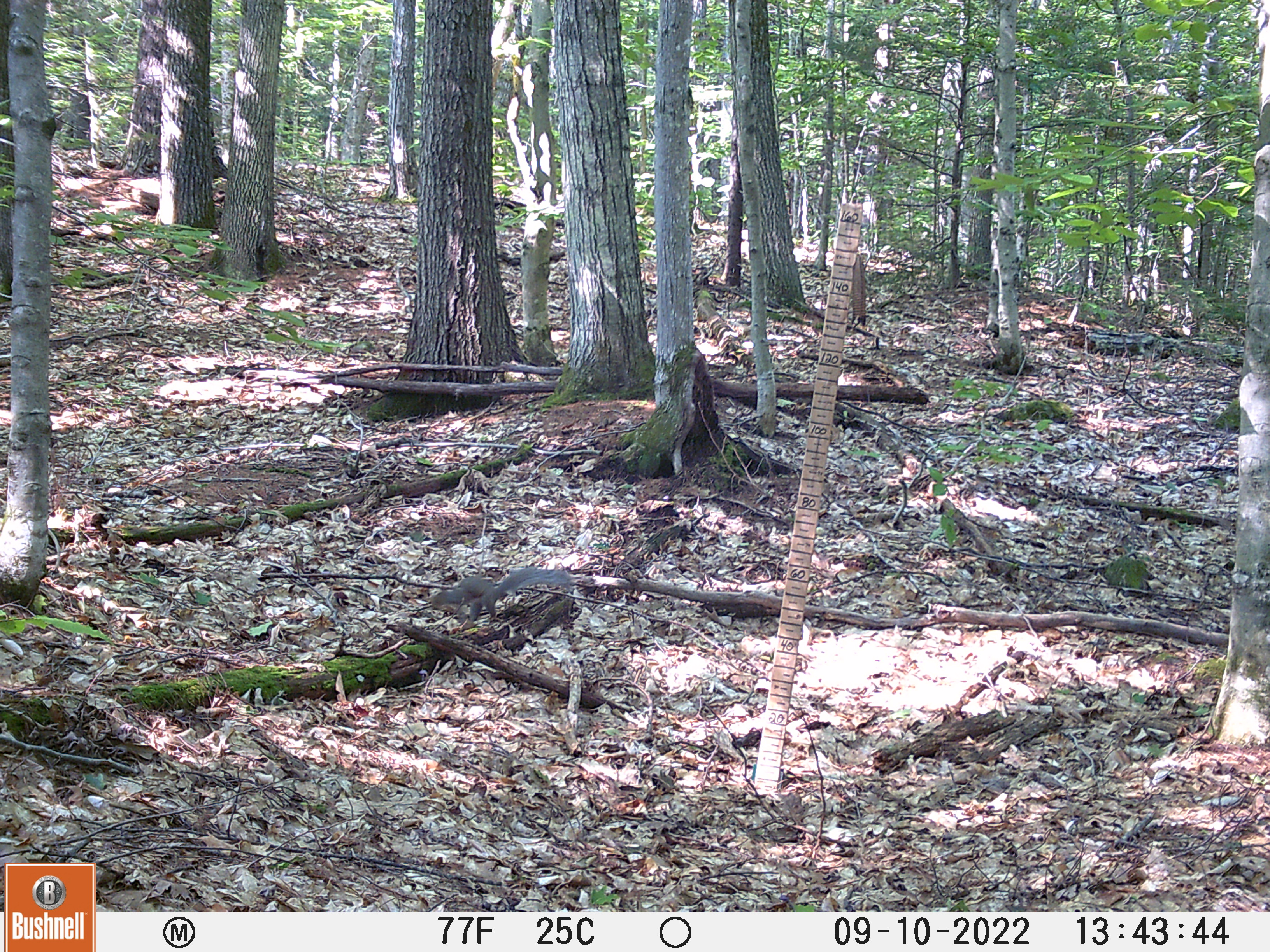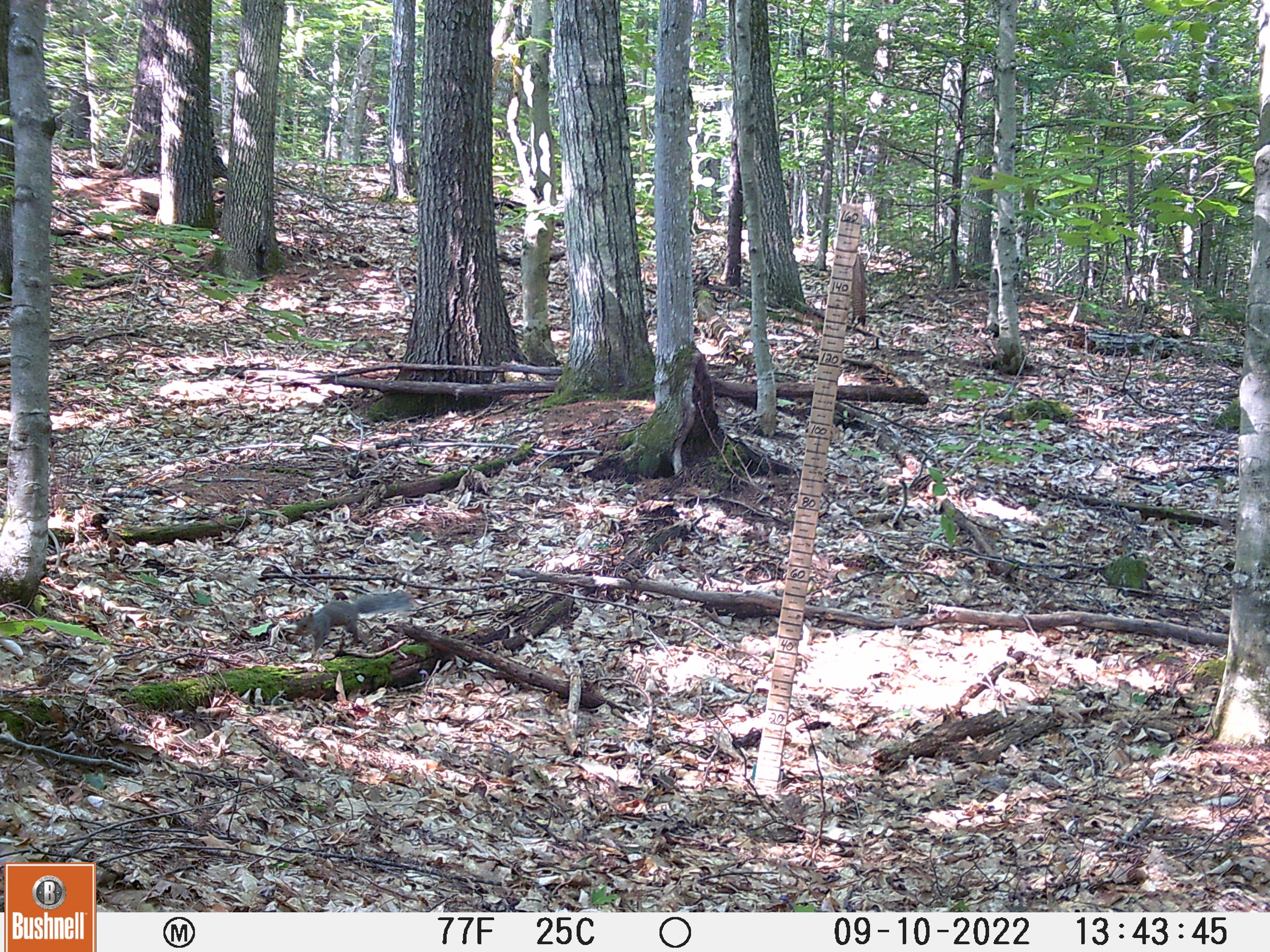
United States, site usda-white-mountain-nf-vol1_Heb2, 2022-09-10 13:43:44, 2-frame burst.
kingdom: Animalia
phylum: Chordata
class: Mammalia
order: Rodentia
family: Sciuridae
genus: Sciurus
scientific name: Sciurus carolinensis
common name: gray squirrel